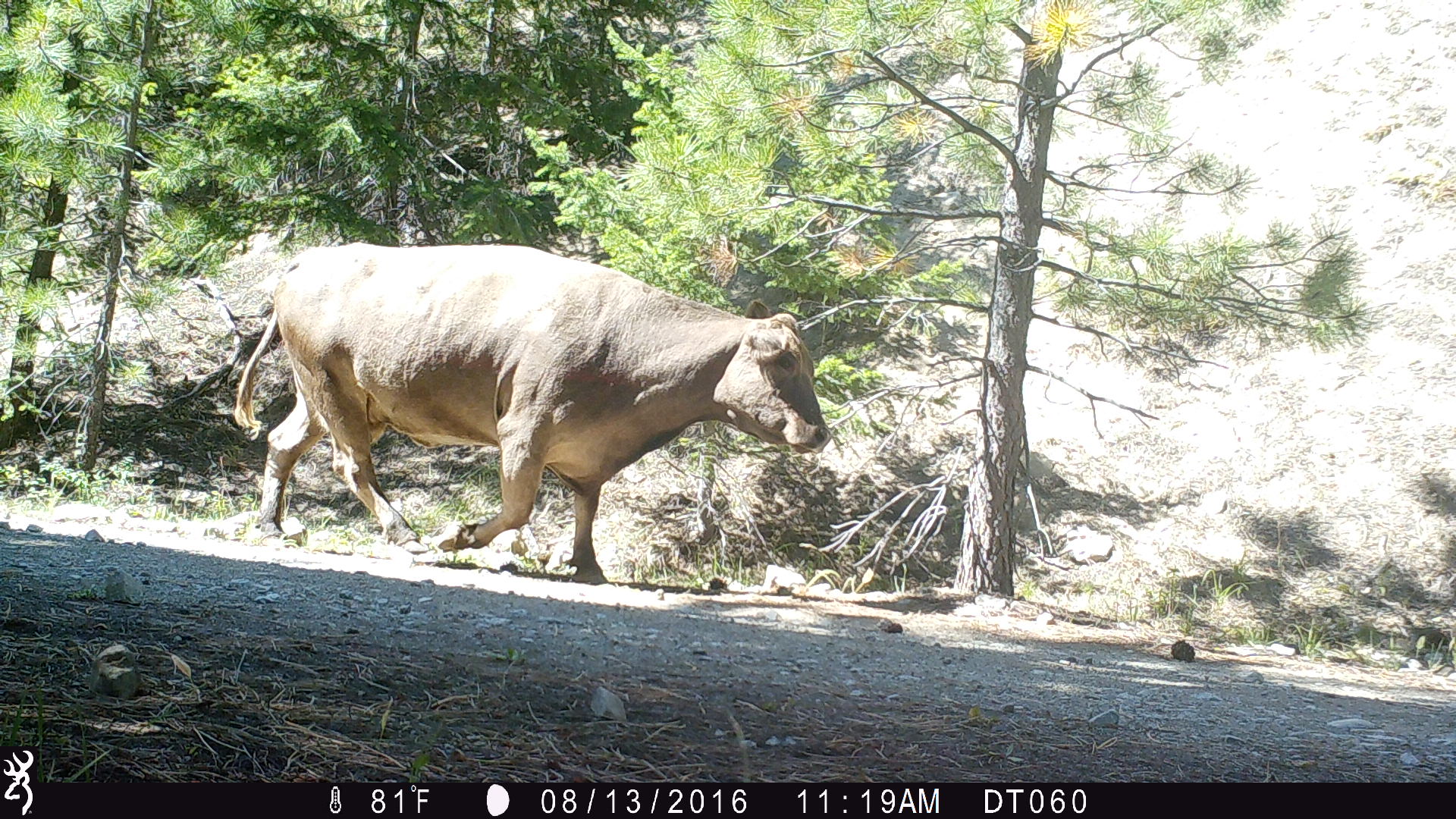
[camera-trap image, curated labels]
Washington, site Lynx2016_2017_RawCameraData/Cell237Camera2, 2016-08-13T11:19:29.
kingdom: Animalia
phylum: Chordata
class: Mammalia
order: Artiodactyla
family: Bovidae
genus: Bos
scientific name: Bos taurus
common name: domestic cattle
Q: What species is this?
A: Domestic cattle (Bos taurus).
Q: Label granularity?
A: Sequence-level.